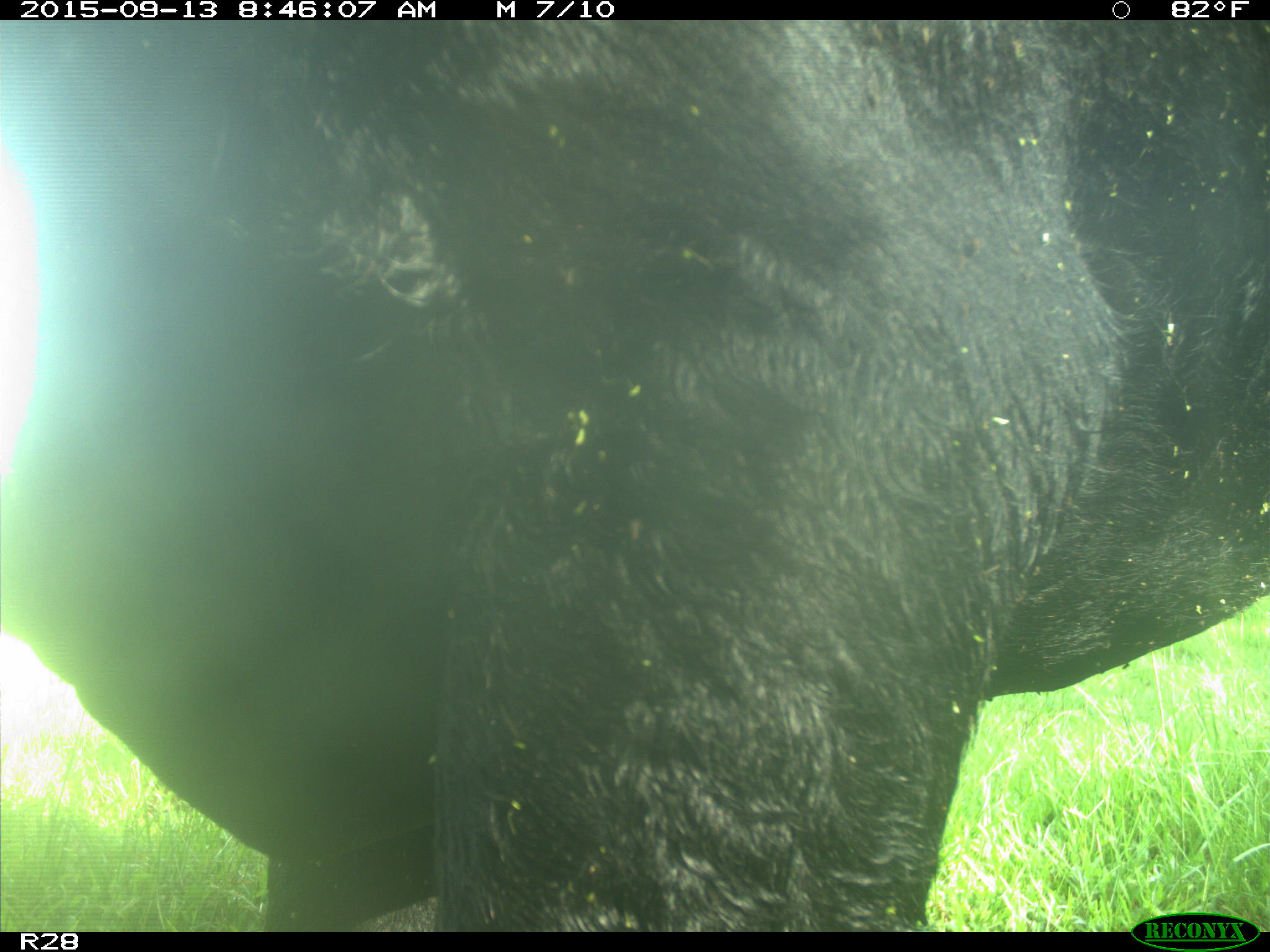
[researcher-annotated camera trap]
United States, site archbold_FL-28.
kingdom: Animalia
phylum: Chordata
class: Mammalia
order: Artiodactyla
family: Bovidae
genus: Bos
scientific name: Bos taurus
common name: domestic cow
Bos taurus (domestic cow).